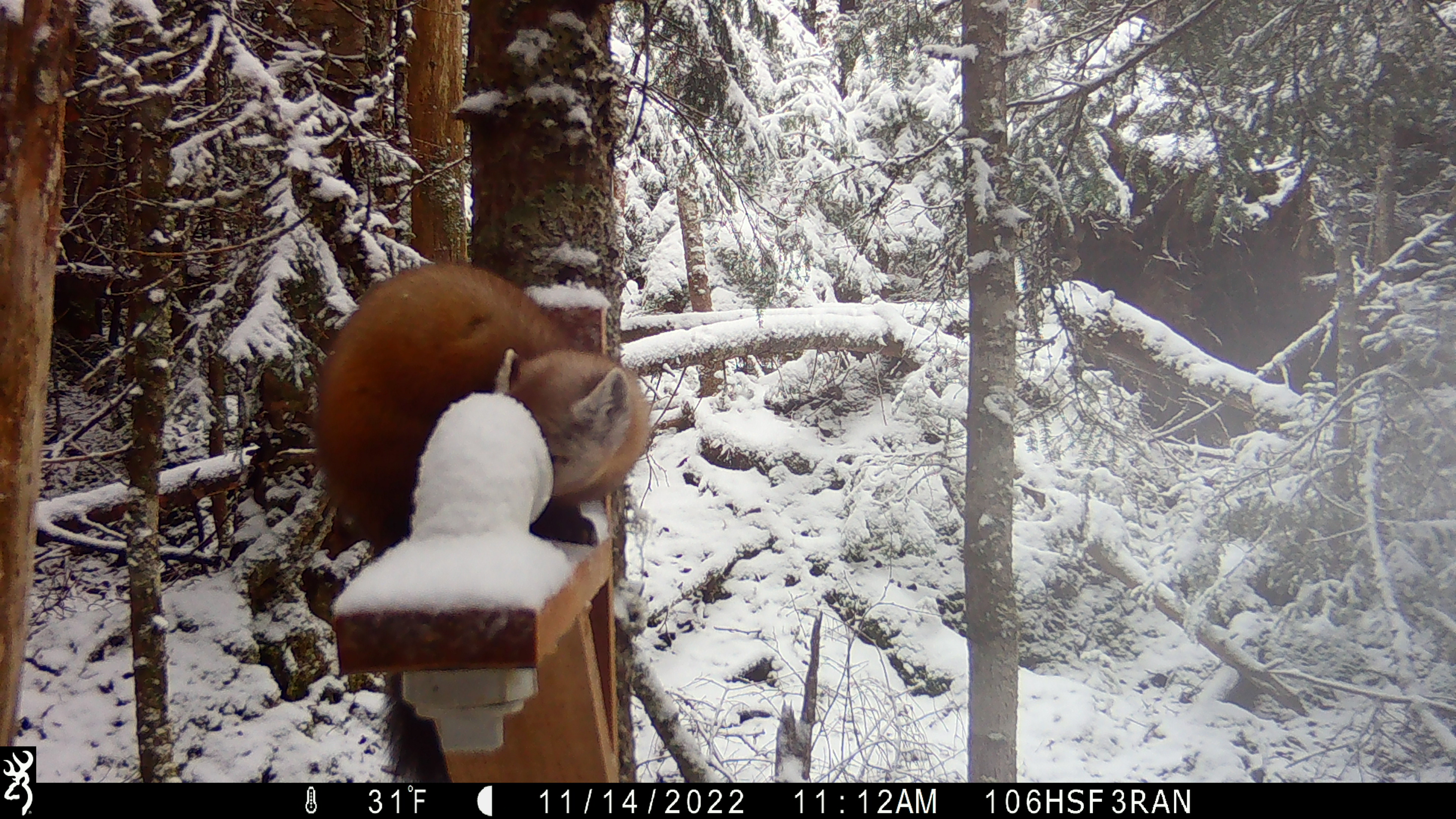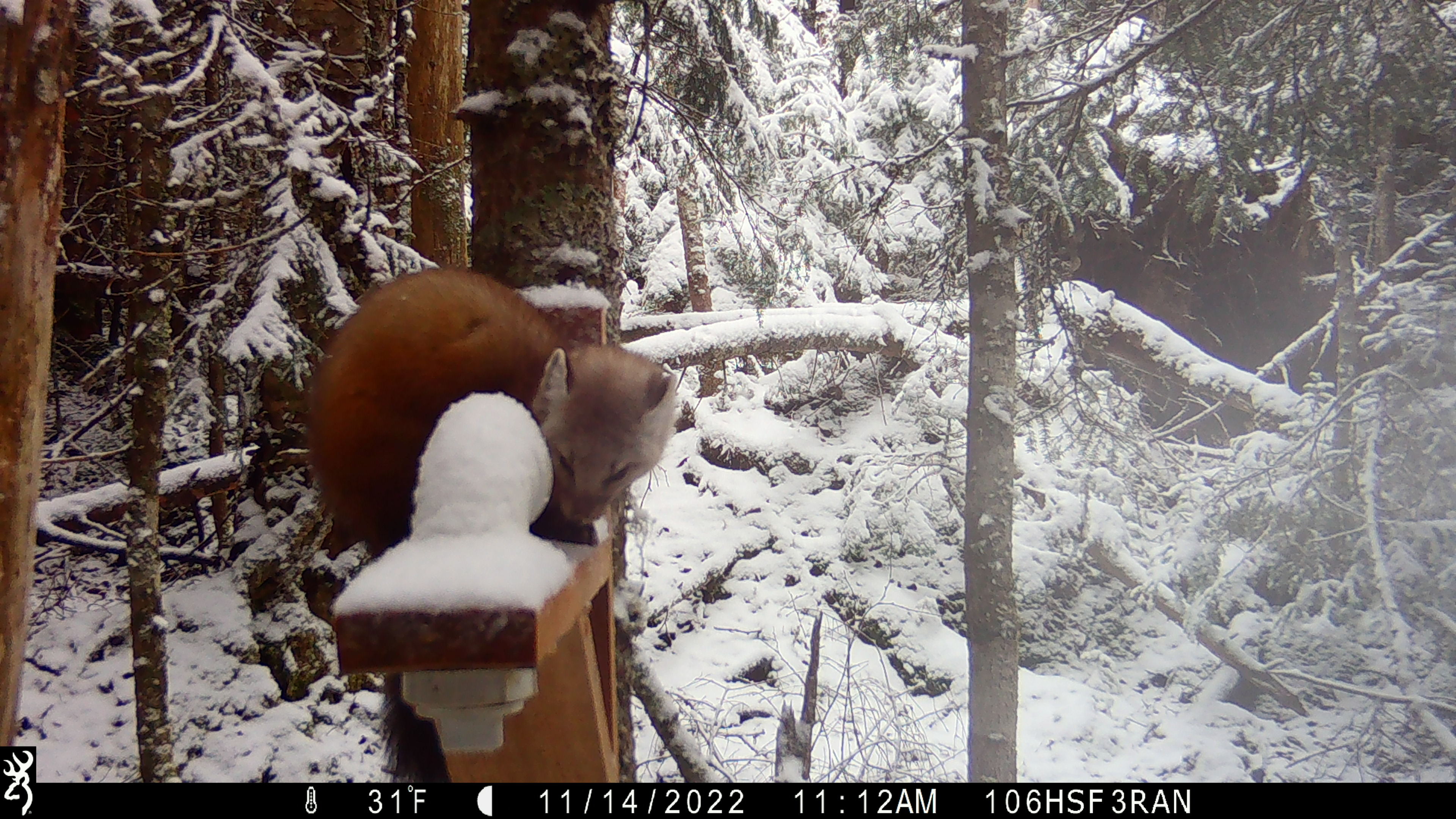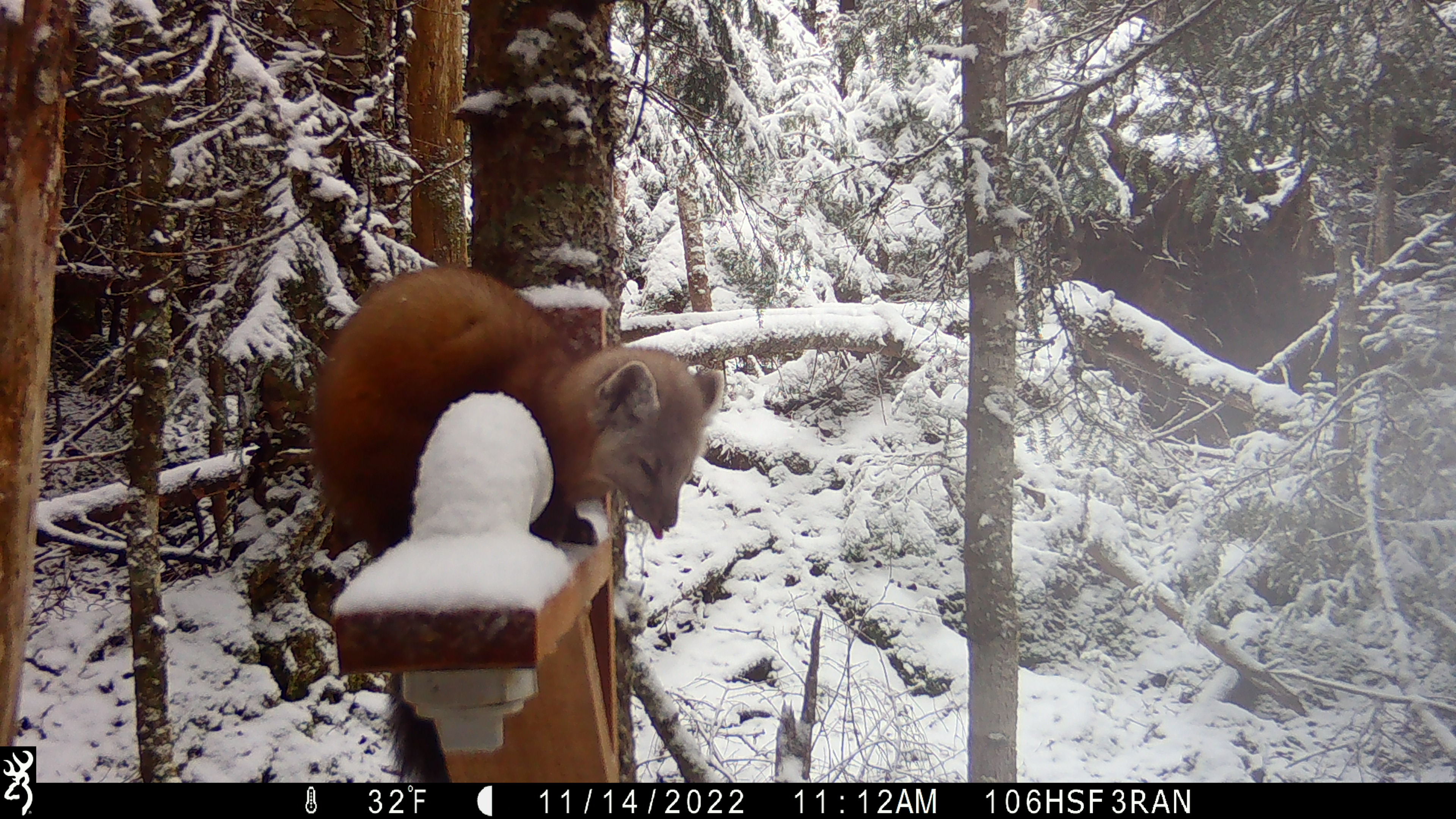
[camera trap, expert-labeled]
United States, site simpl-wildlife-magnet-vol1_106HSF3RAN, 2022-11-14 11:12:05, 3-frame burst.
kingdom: Animalia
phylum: Chordata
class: Mammalia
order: Carnivora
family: Mustelidae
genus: Martes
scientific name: Martes americana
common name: american marten